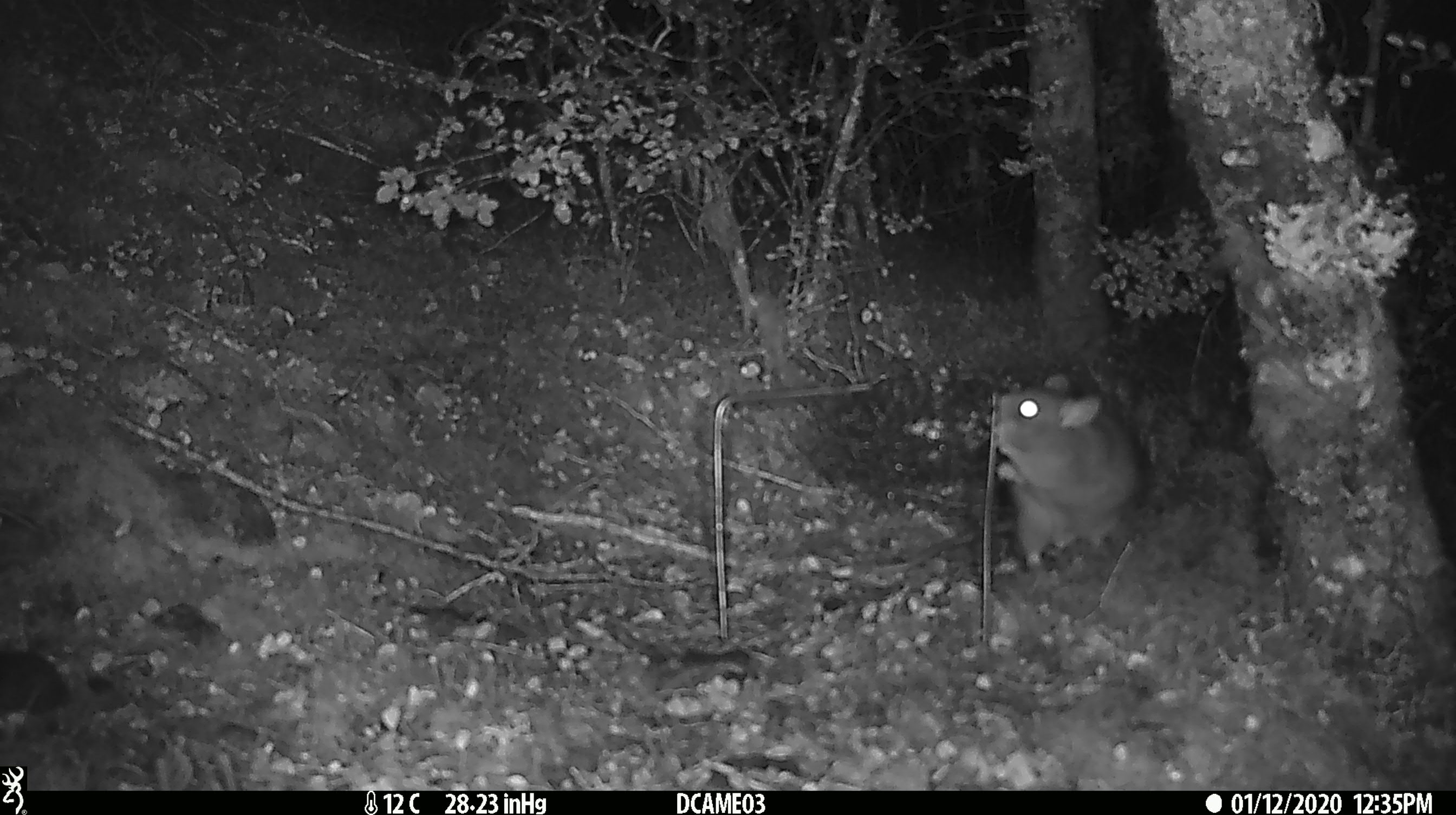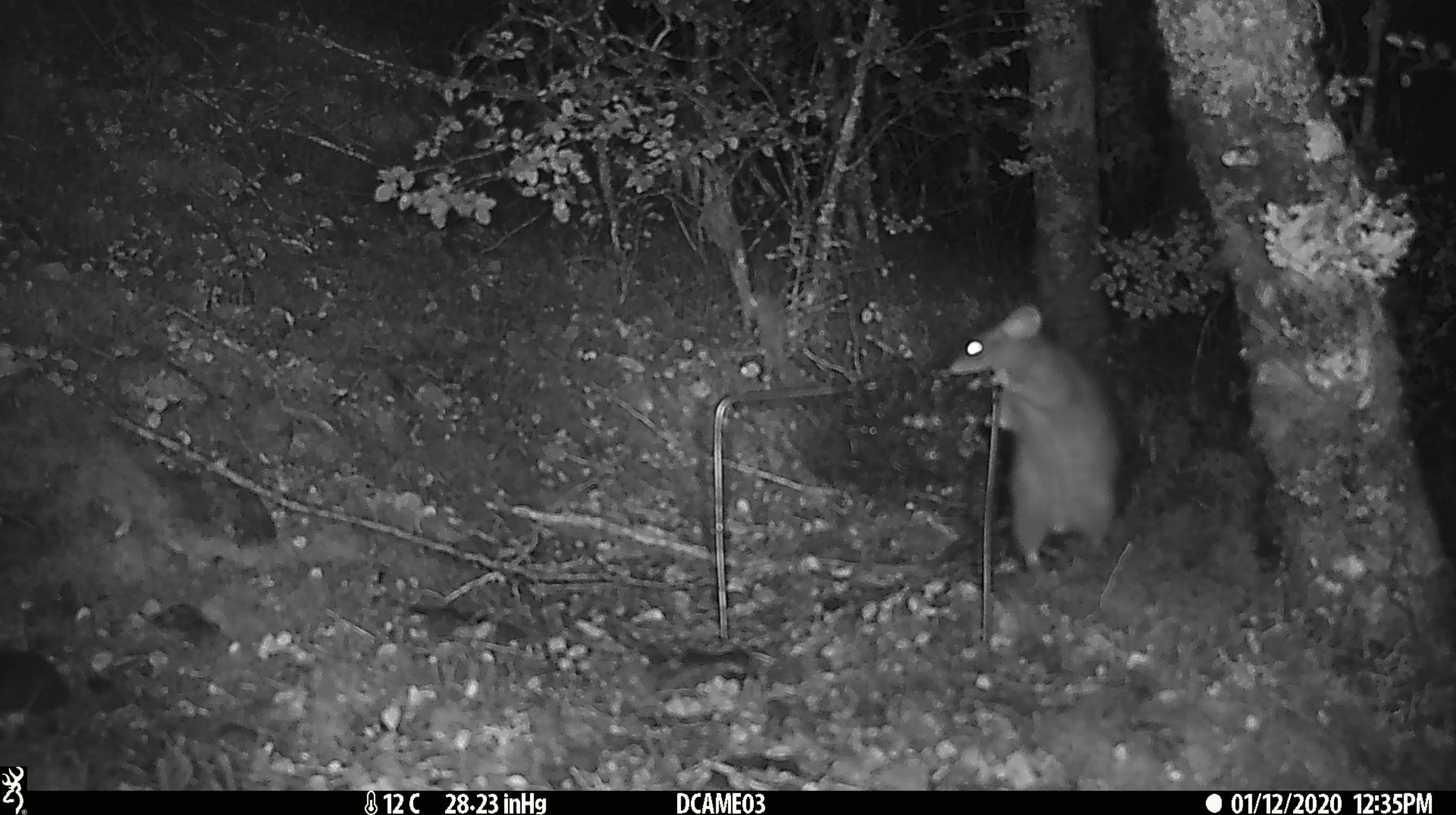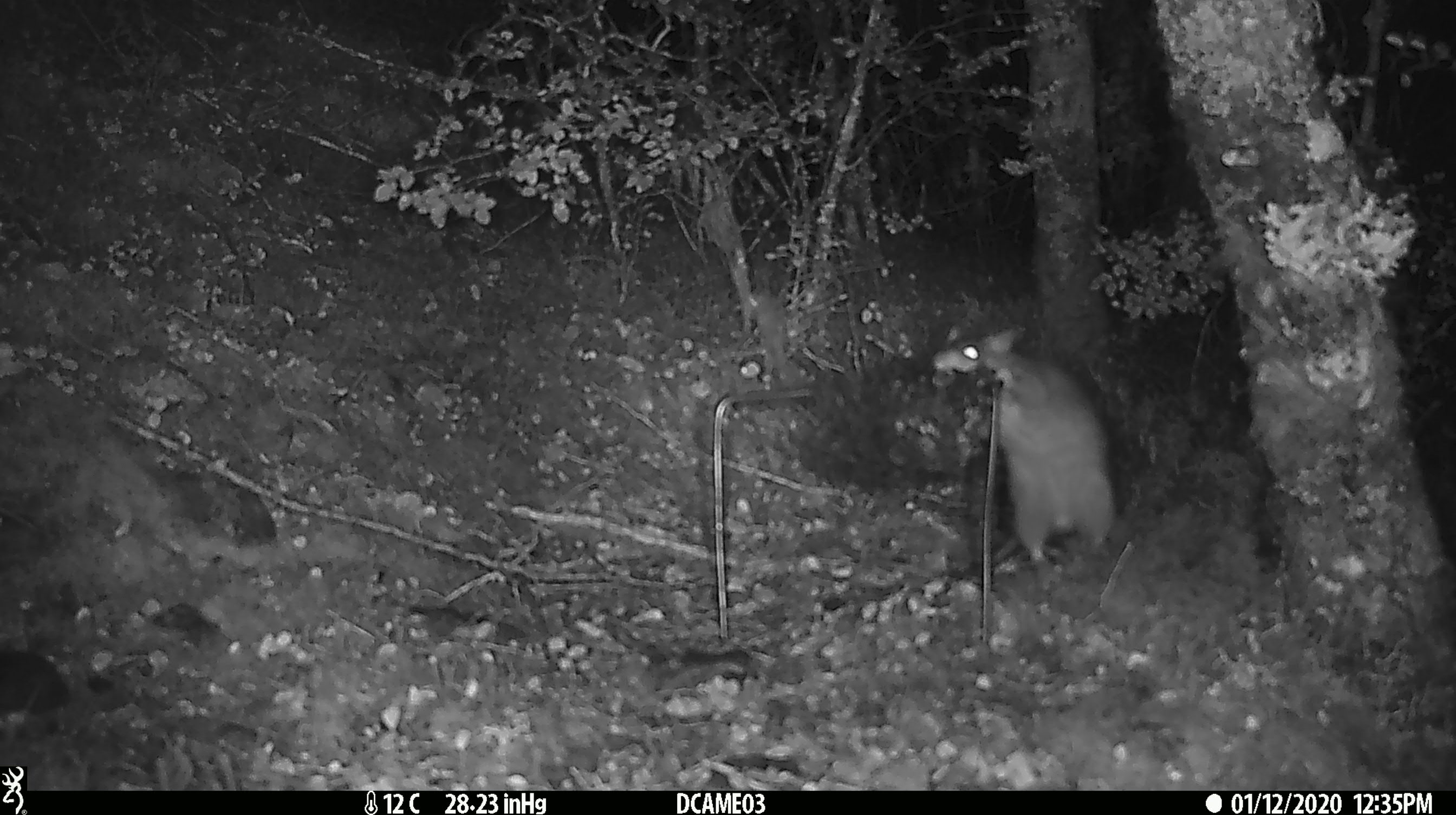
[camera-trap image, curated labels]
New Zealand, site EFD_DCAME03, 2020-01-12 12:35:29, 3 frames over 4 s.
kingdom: Animalia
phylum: Chordata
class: Mammalia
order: Rodentia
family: Muridae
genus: Rattus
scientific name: Rattus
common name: rat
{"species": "rat (Rattus)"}